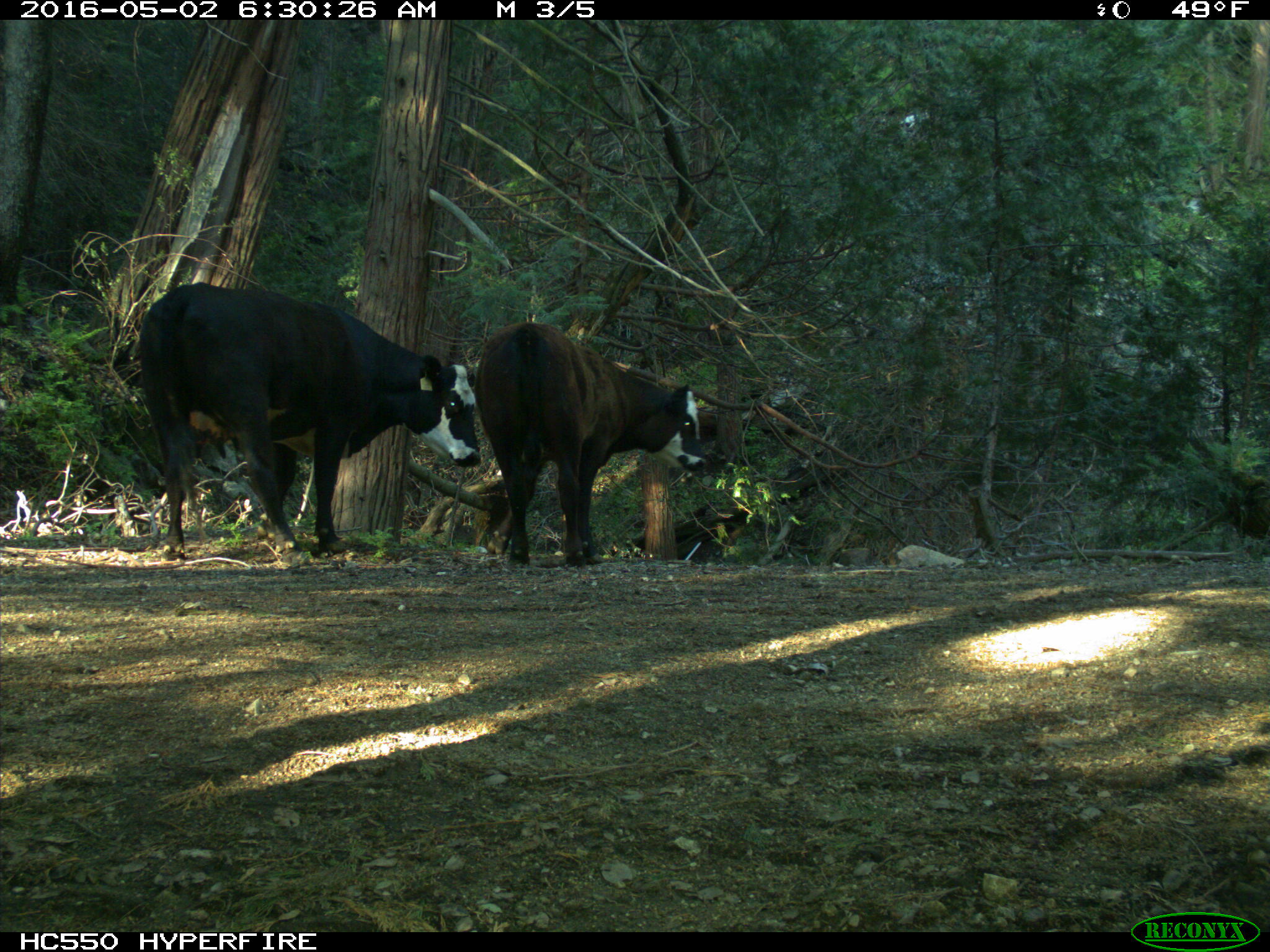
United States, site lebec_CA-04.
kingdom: Animalia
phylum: Chordata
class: Mammalia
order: Artiodactyla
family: Bovidae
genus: Bos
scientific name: Bos taurus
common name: domestic cow